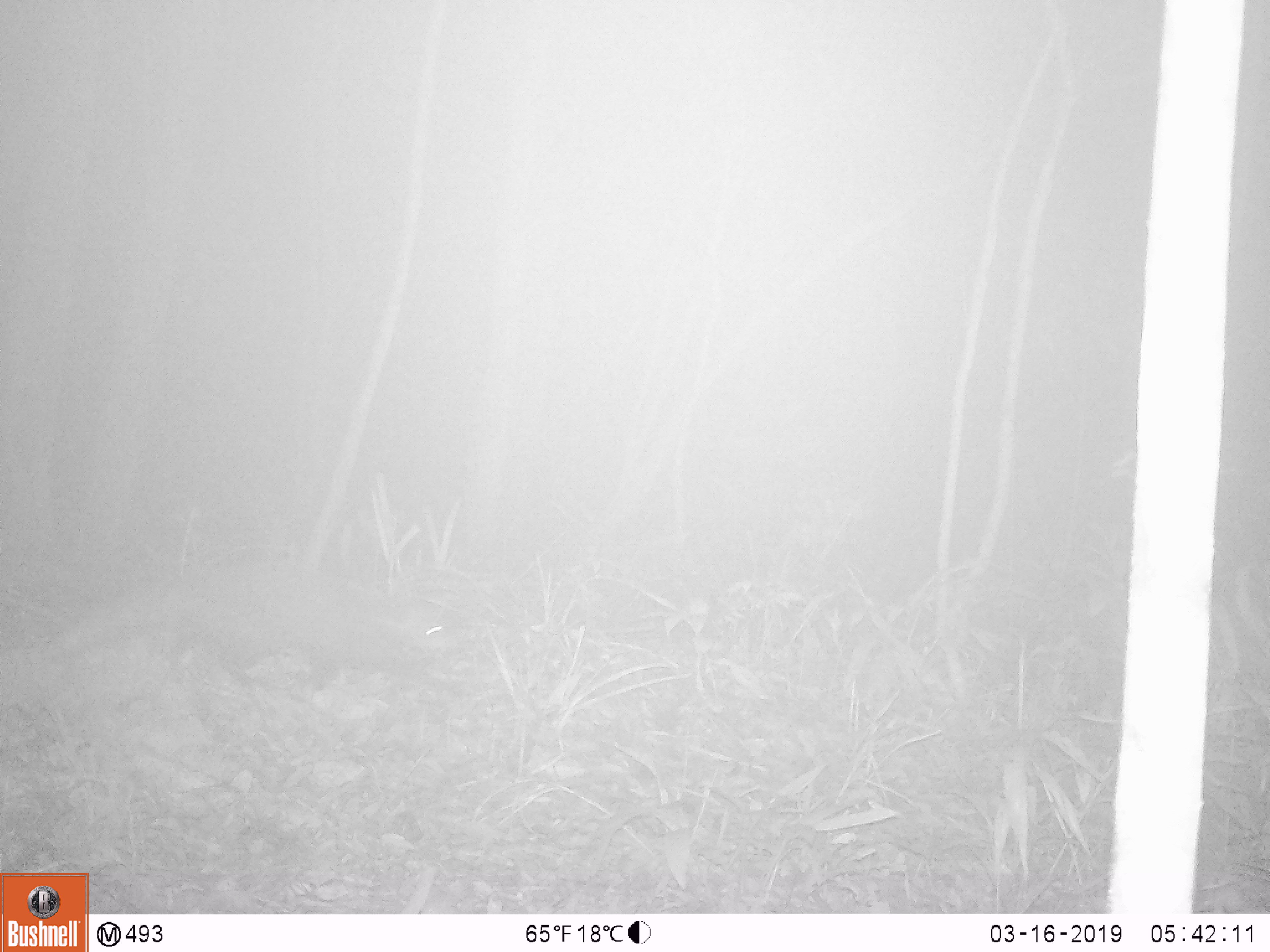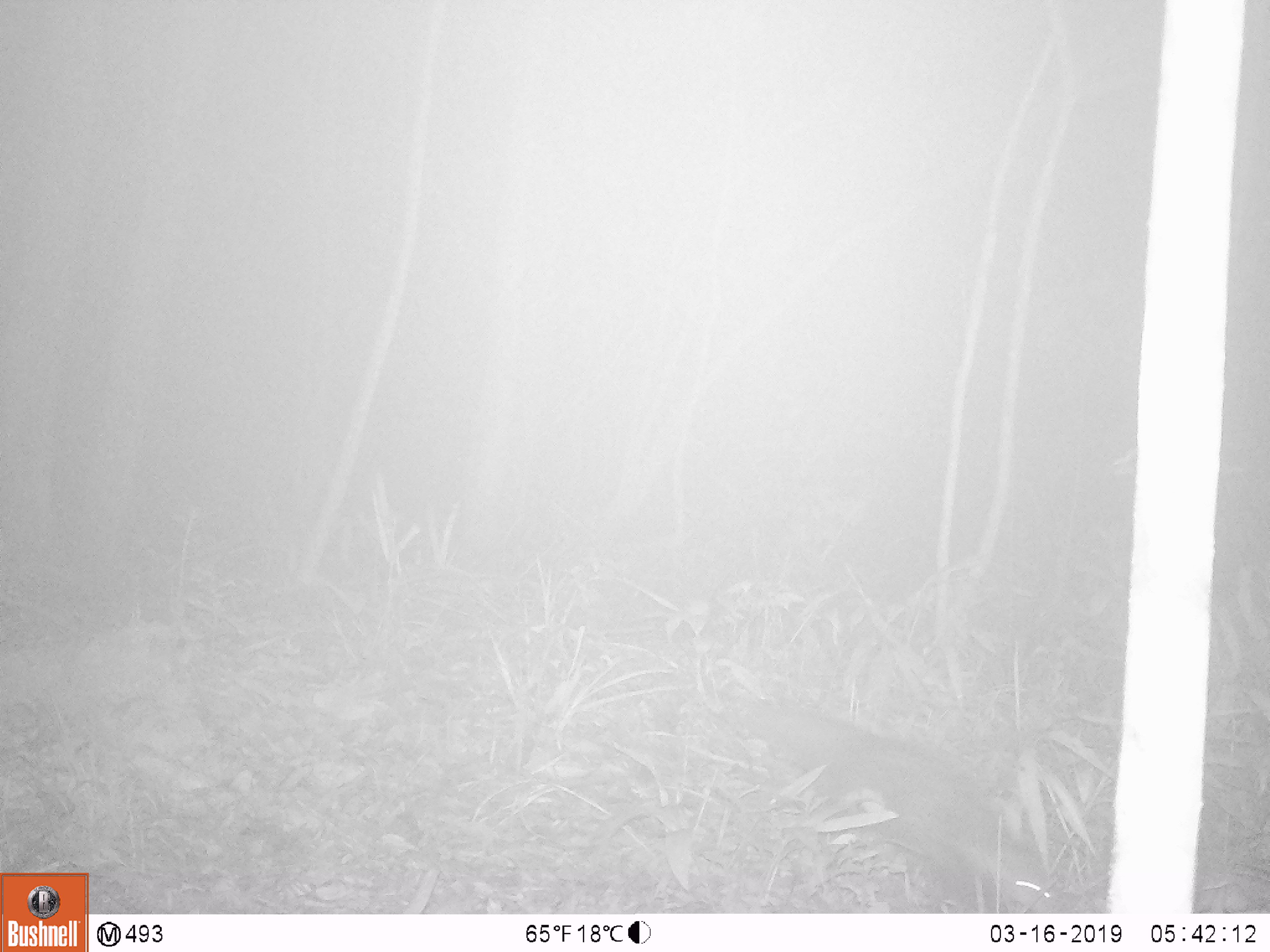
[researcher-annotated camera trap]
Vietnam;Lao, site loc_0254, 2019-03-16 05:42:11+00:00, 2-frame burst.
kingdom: Animalia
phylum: Chordata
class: Mammalia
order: Carnivora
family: Viverridae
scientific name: Paradoxurinae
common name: palm civet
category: unidentified palm civet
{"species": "unidentified palm civet (palm civet) (Paradoxurinae)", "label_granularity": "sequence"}